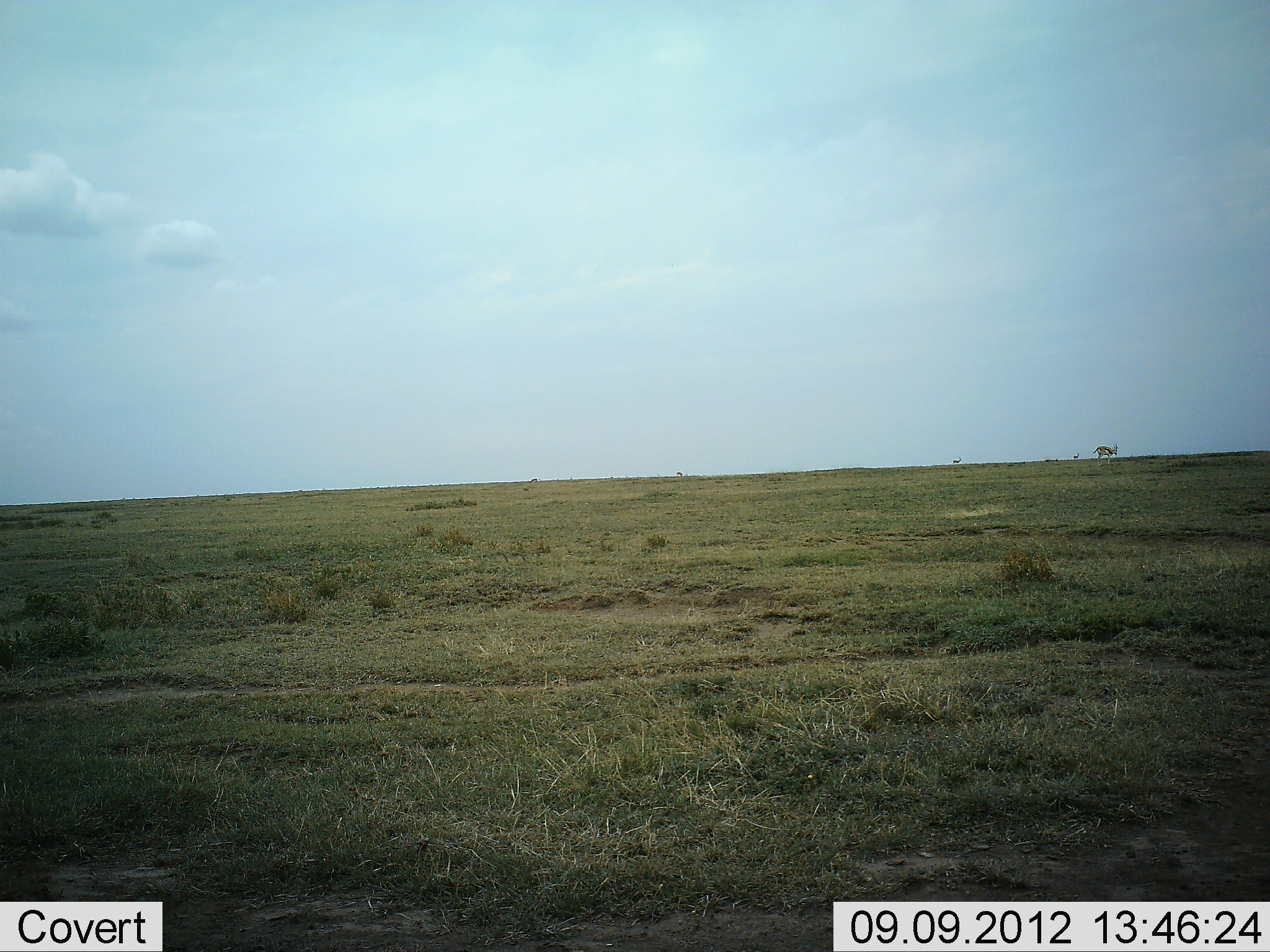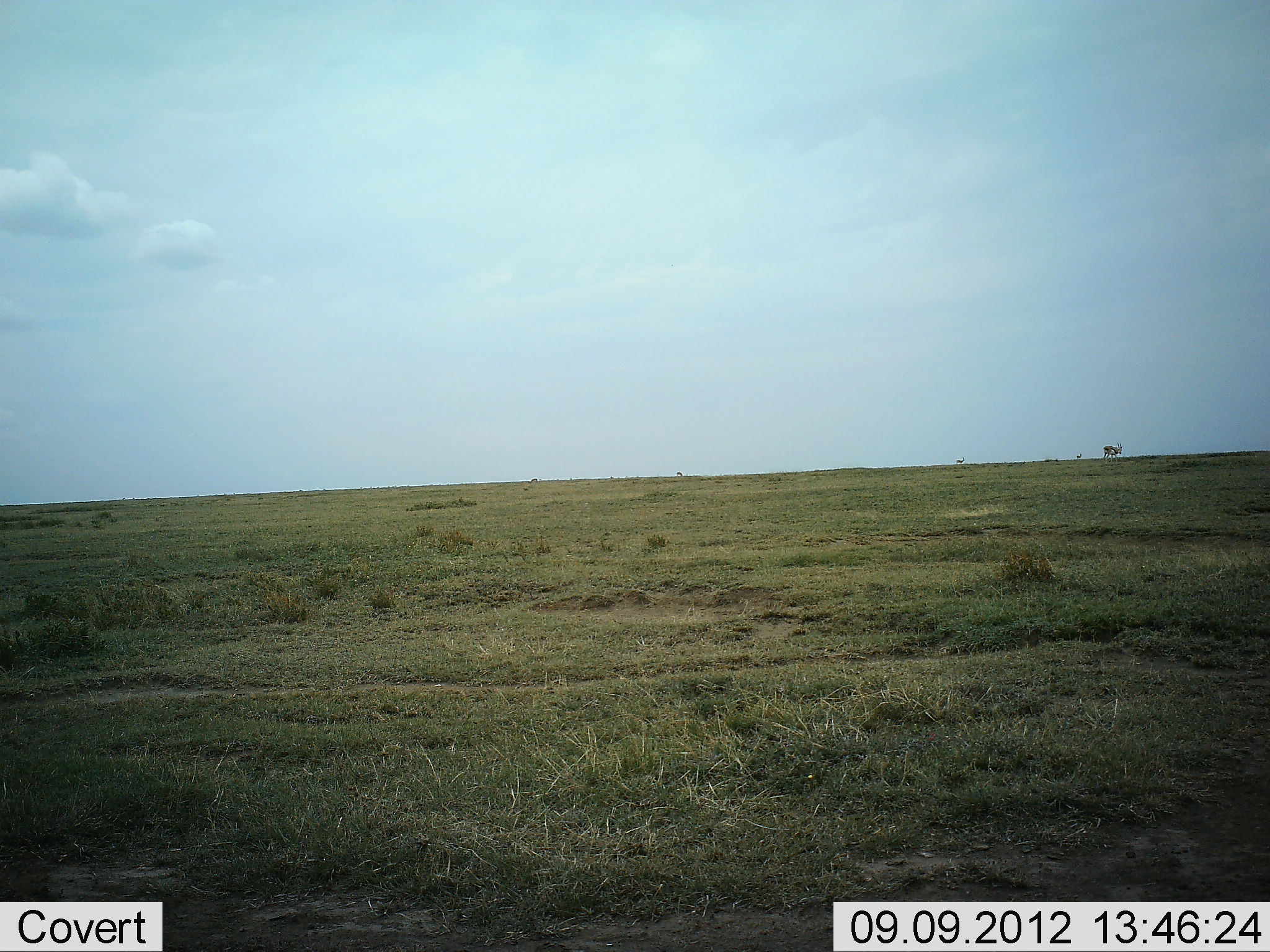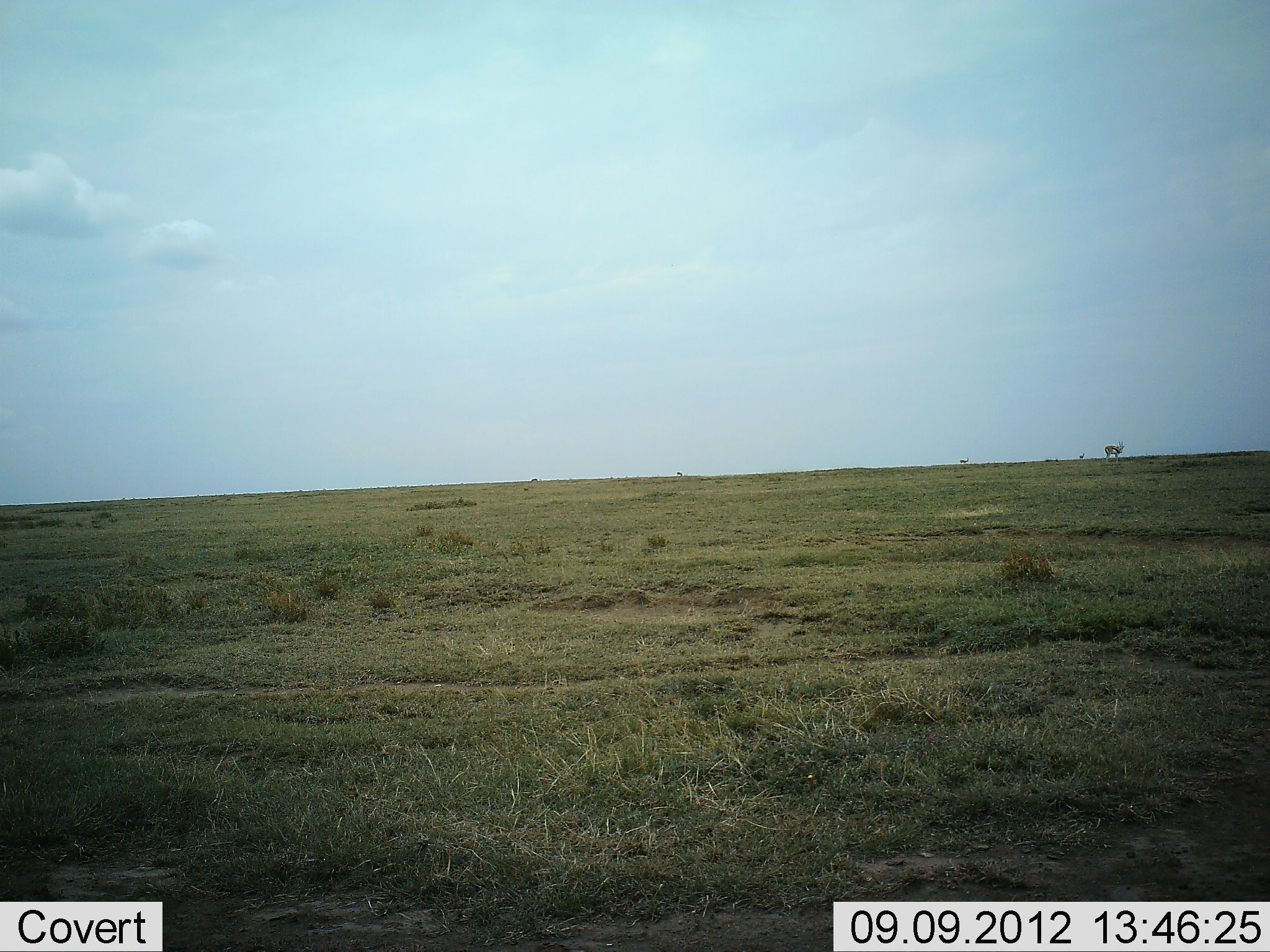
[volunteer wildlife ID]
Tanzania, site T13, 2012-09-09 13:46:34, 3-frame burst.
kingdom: Animalia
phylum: Chordata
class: Mammalia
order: Artiodactyla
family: Bovidae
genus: Eudorcas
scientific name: Eudorcas thomsonii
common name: thomson's gazelle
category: gazellethomsons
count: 3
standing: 10%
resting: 0%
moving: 100%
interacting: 0%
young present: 10%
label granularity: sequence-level